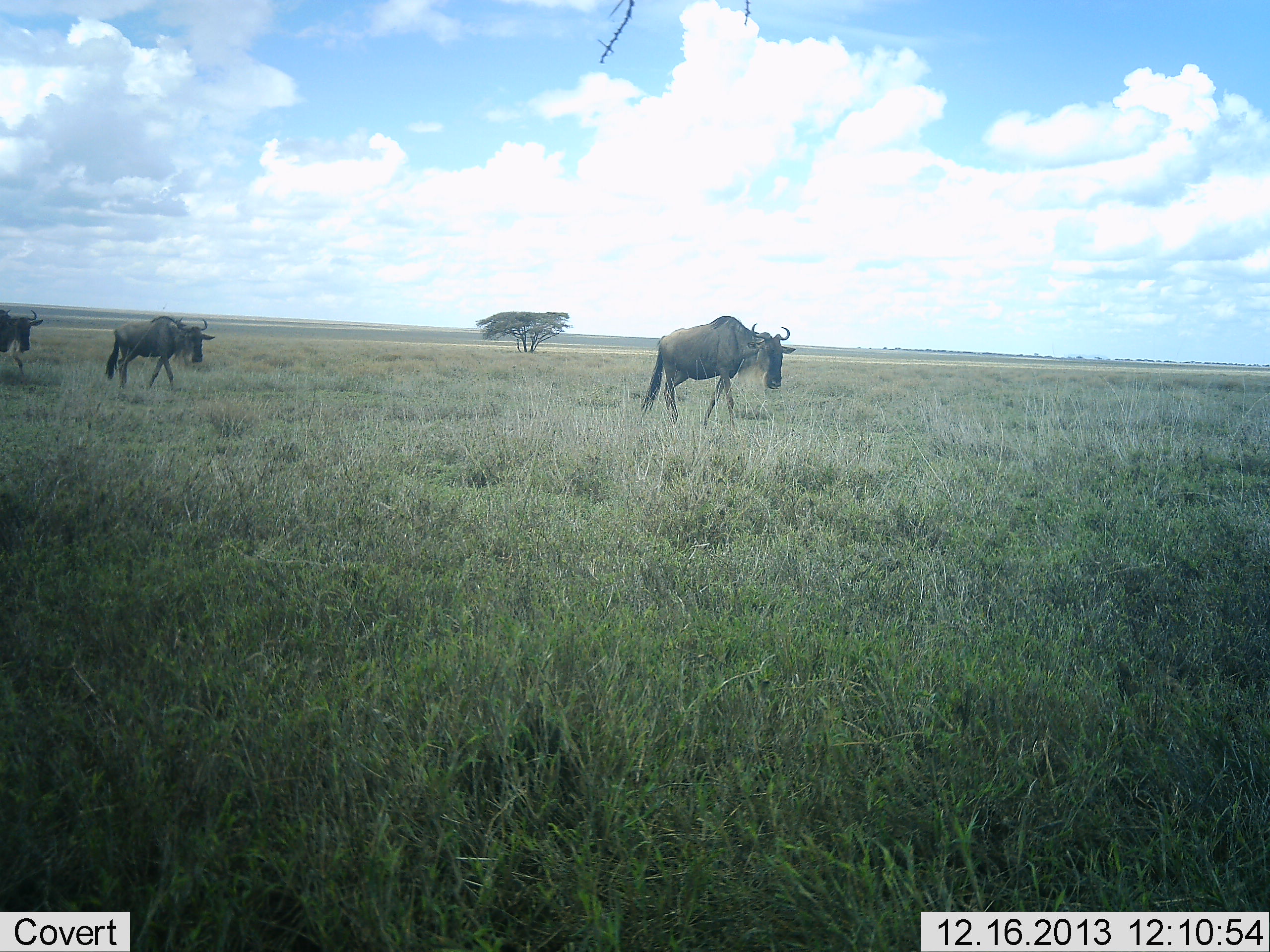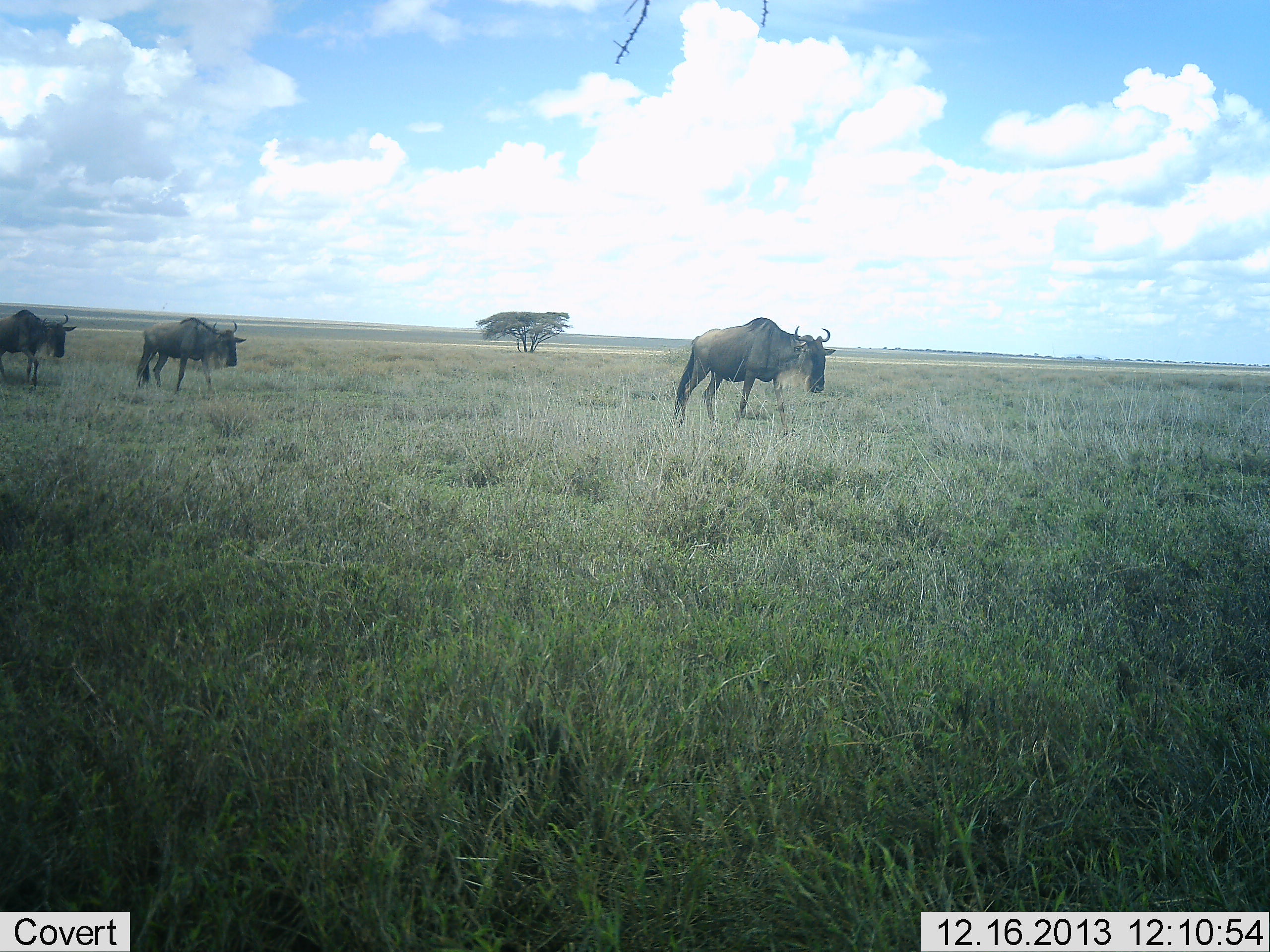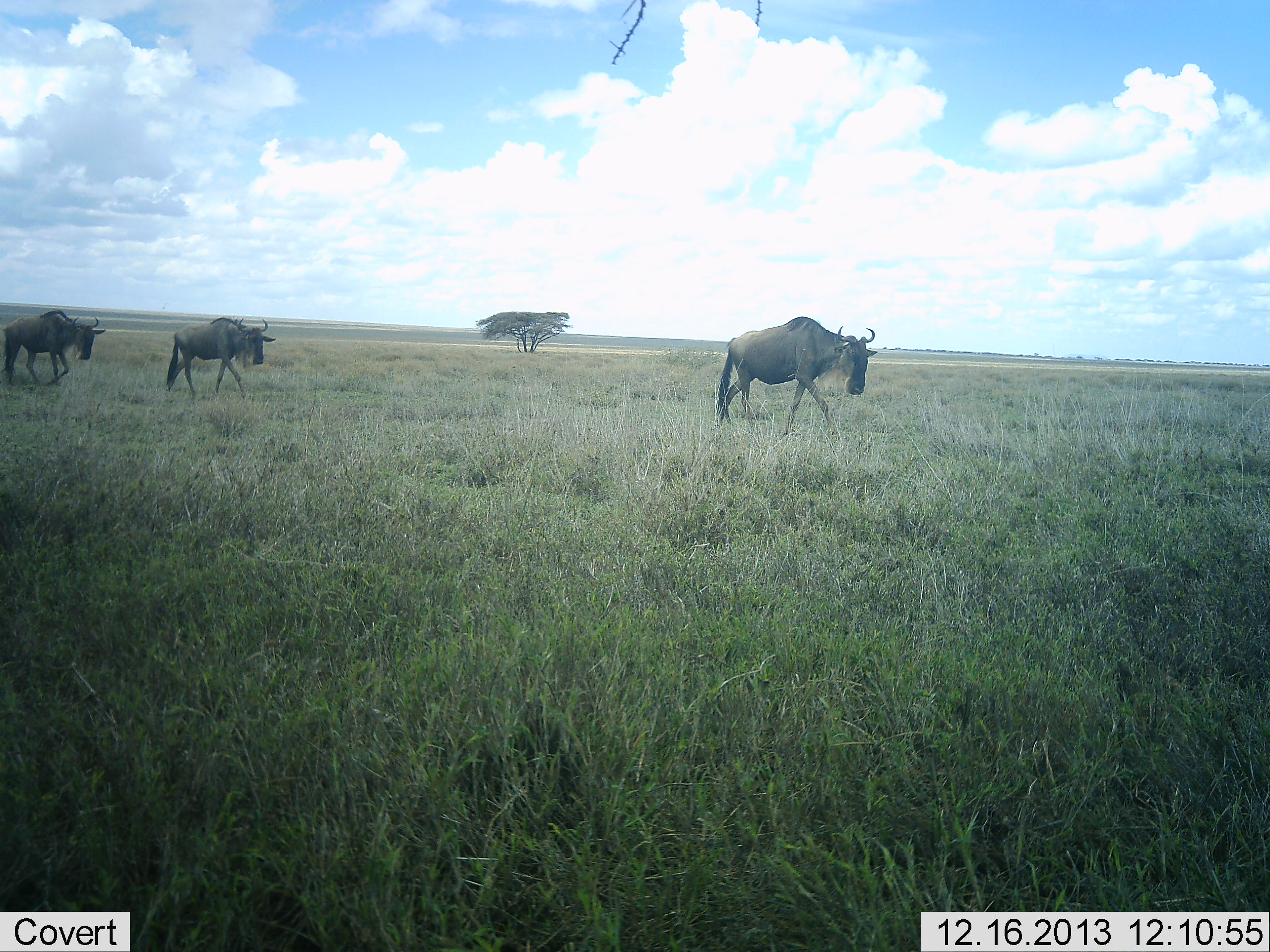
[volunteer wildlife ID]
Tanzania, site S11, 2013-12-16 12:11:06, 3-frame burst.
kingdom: Animalia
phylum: Chordata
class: Mammalia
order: Artiodactyla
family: Bovidae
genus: Connochaetes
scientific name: Connochaetes taurinus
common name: blue wildebeest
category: wildebeest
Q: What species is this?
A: Wildebeest (blue wildebeest) (Connochaetes taurinus).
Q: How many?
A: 3.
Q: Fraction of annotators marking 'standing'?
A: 0%.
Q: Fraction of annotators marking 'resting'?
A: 0%.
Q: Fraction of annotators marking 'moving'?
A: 100%.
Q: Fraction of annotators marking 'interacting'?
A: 0%.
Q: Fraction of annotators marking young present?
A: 0%.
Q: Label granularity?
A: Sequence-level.